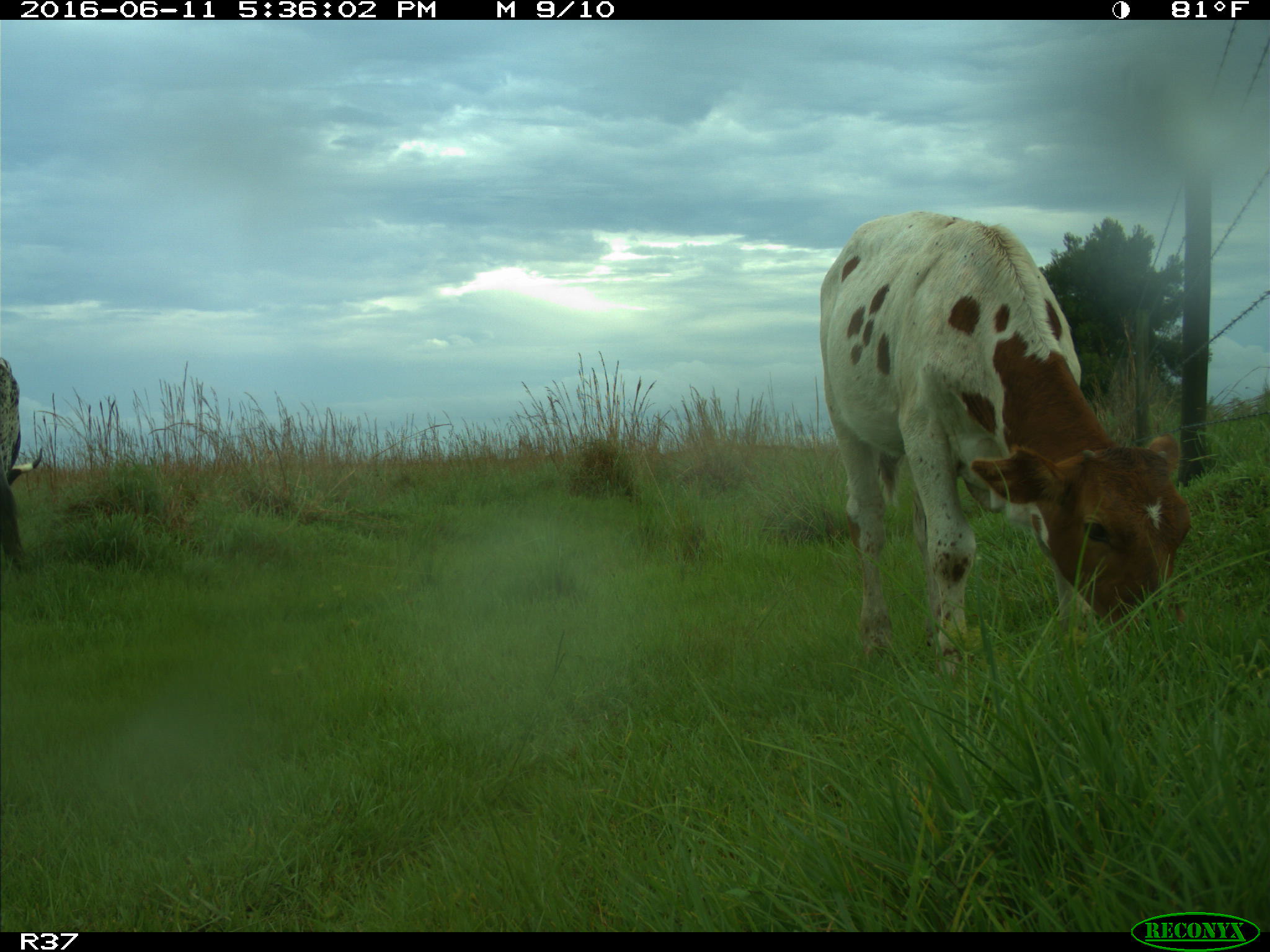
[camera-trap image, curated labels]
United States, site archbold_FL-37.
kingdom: Animalia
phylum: Chordata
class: Mammalia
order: Artiodactyla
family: Bovidae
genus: Bos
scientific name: Bos taurus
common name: domestic cow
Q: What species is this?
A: Bos taurus (domestic cow).